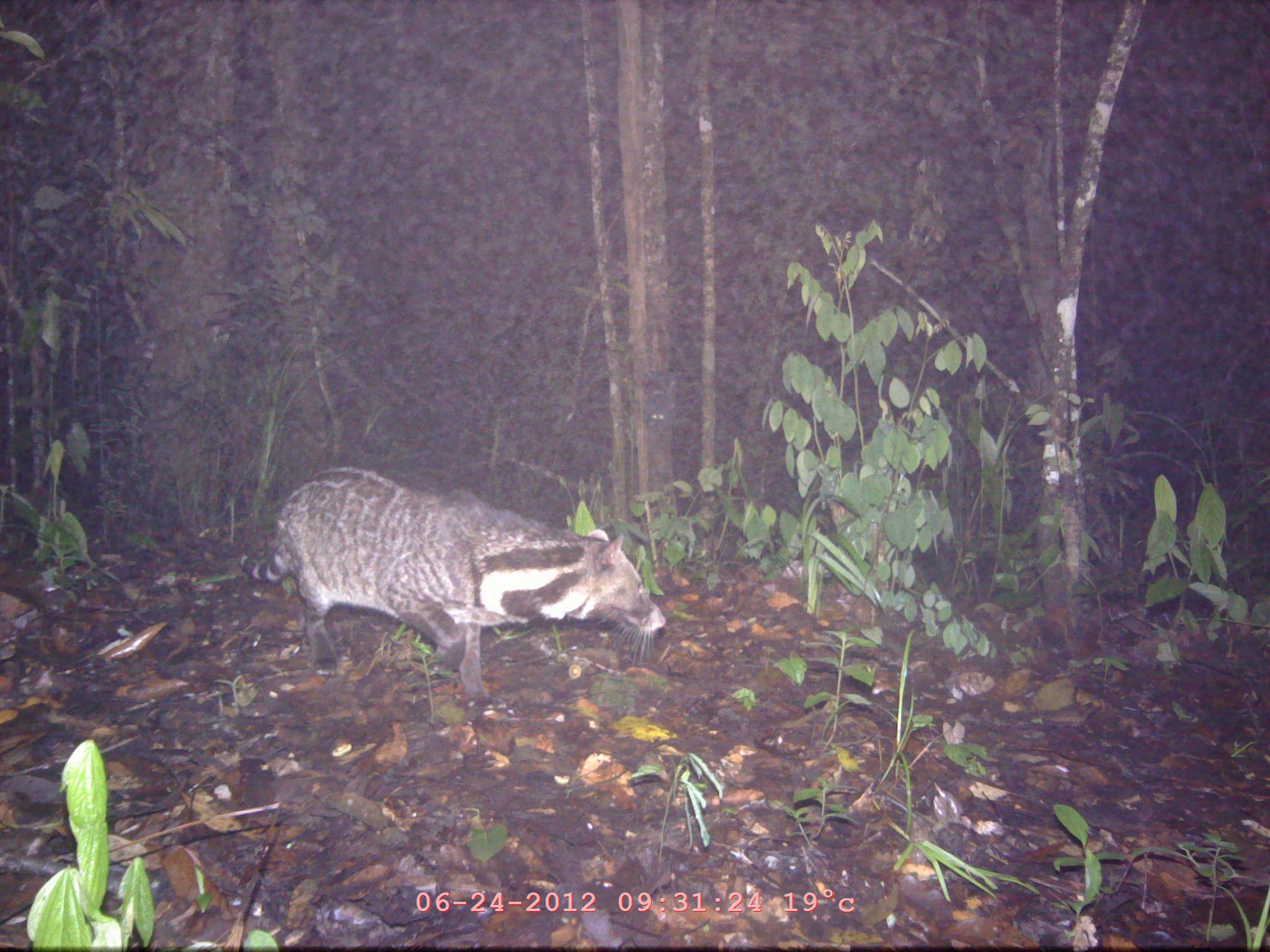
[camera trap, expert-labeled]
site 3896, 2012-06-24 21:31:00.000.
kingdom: Animalia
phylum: Chordata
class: Mammalia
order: Carnivora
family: Viverridae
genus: Viverra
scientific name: Viverra zibetha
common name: large indian civet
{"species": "Viverra zibetha (large indian civet)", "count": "1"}